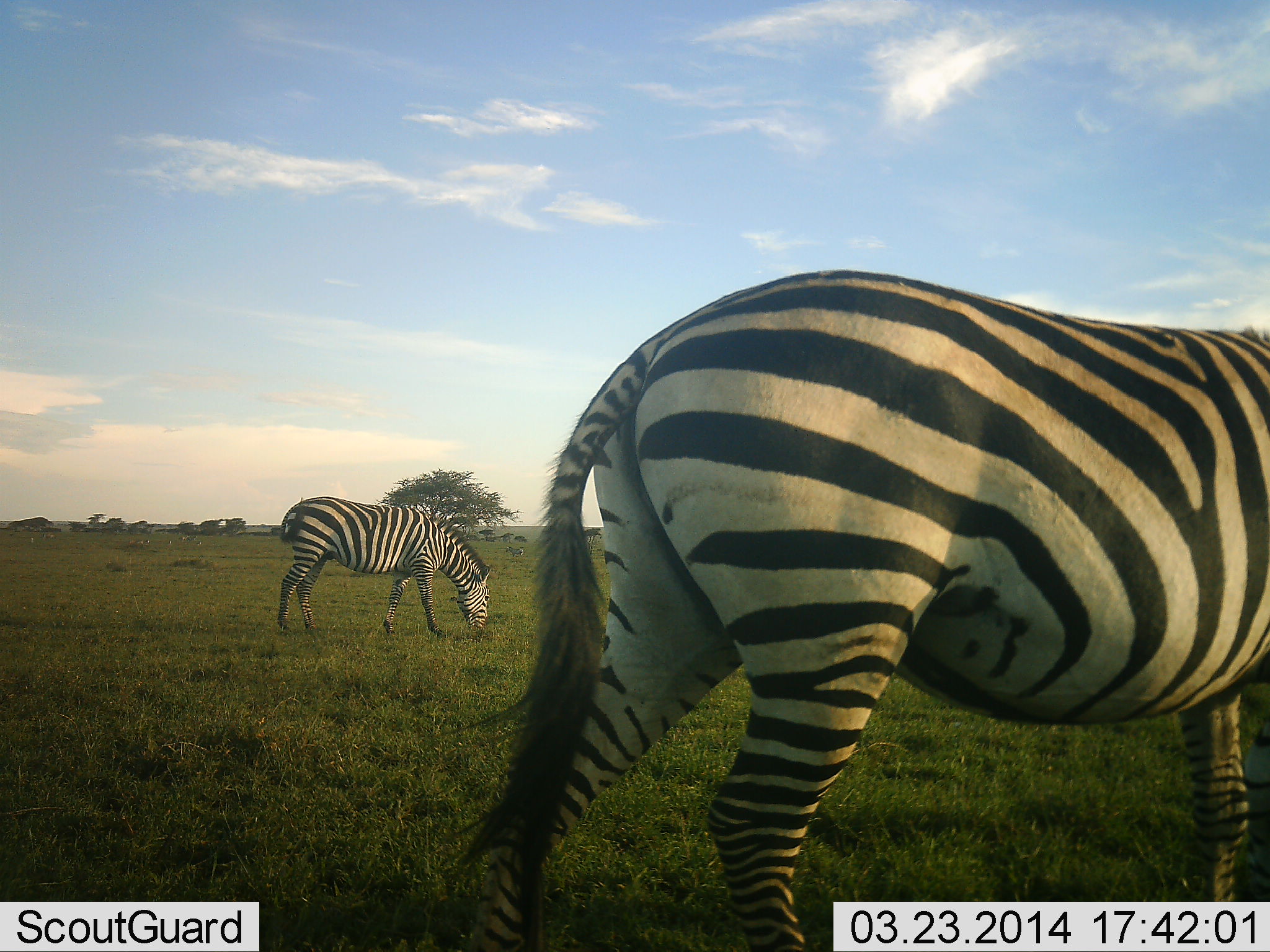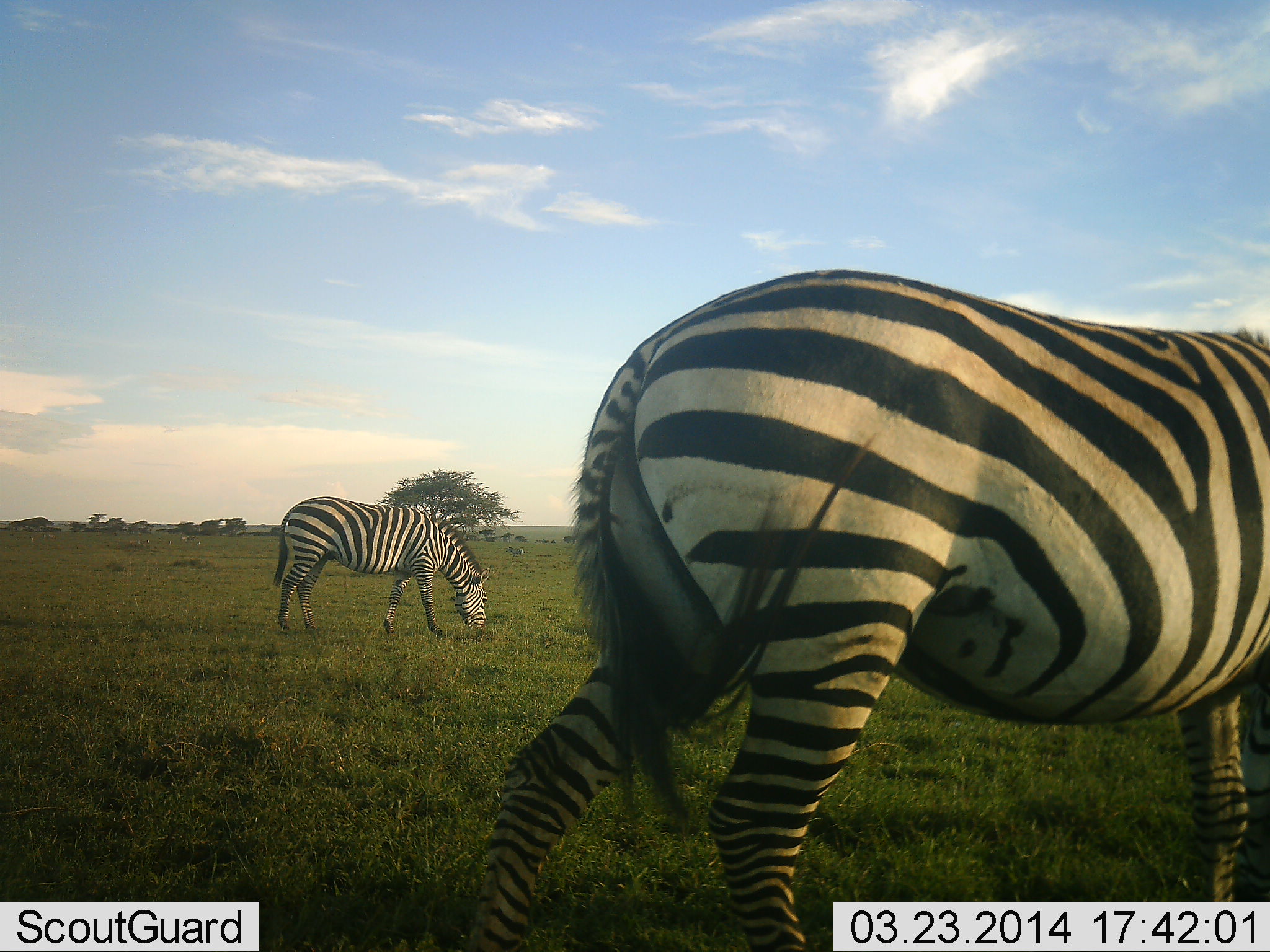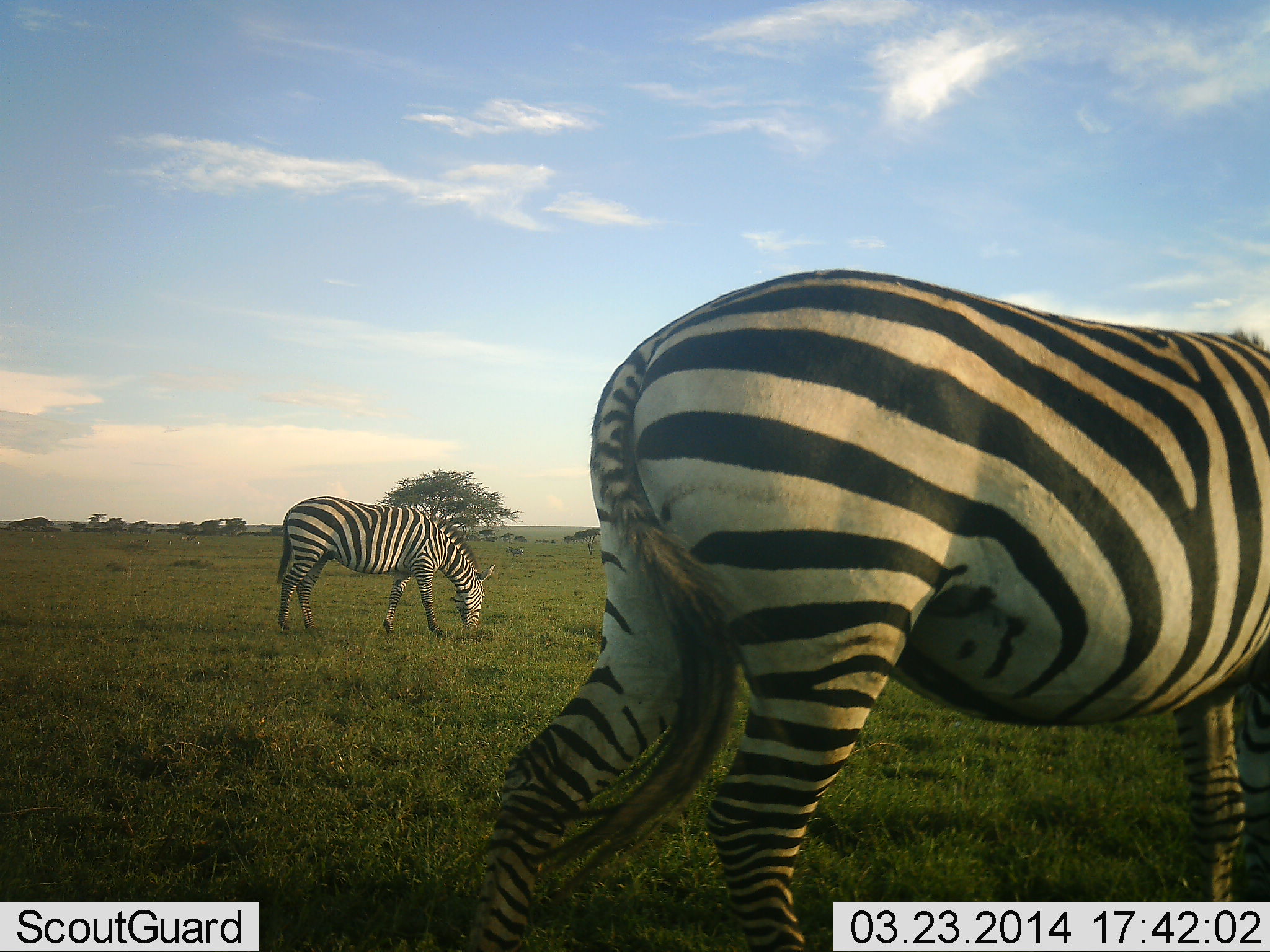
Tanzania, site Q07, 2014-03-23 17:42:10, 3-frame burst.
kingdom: Animalia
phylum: Chordata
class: Mammalia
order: Perissodactyla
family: Equidae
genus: Equus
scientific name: Equus quagga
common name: plains zebra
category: zebra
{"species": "zebra (plains zebra) (Equus quagga)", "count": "2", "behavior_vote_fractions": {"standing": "37%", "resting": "0%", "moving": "11%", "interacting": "3%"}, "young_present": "0%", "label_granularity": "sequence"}